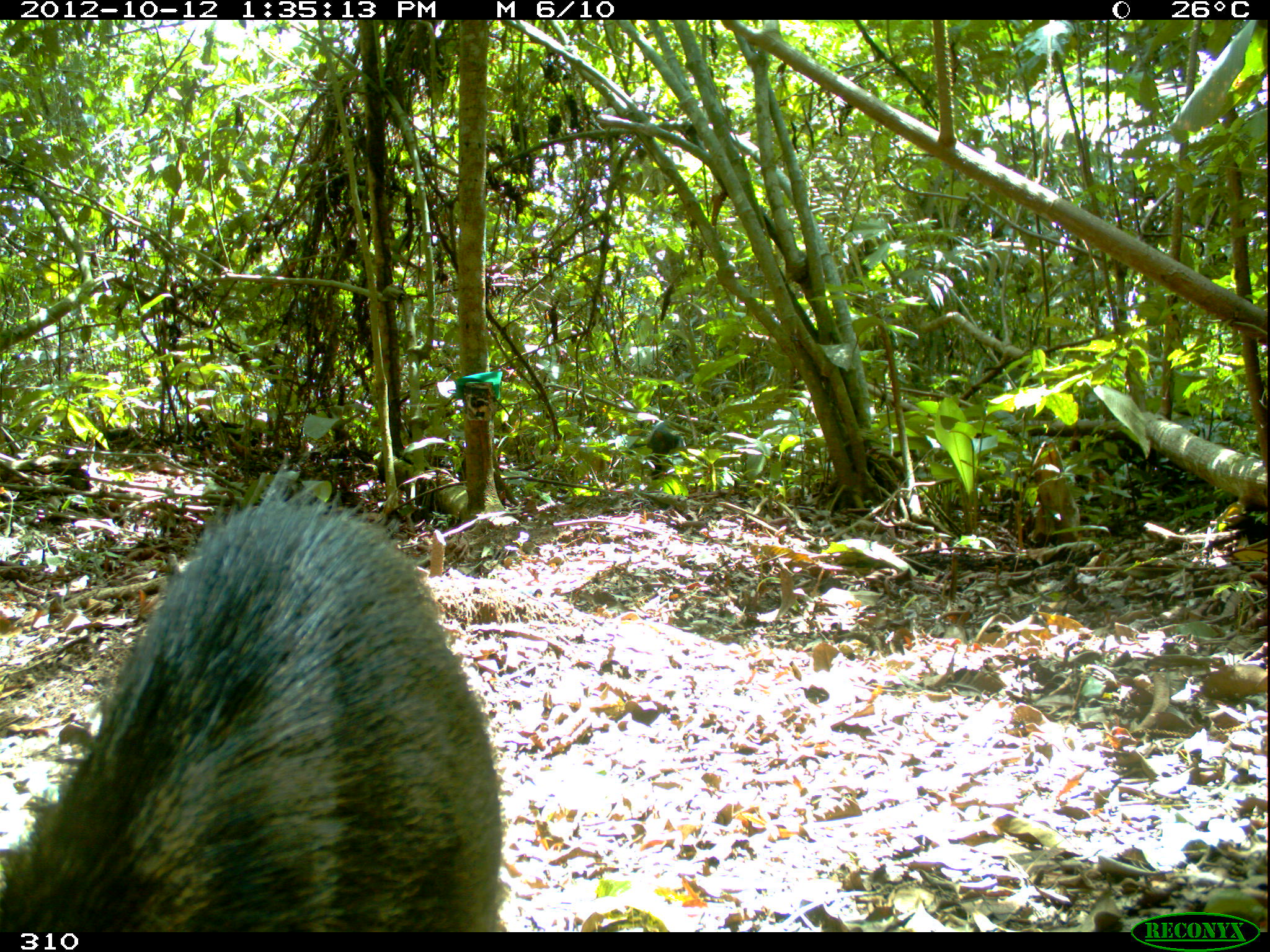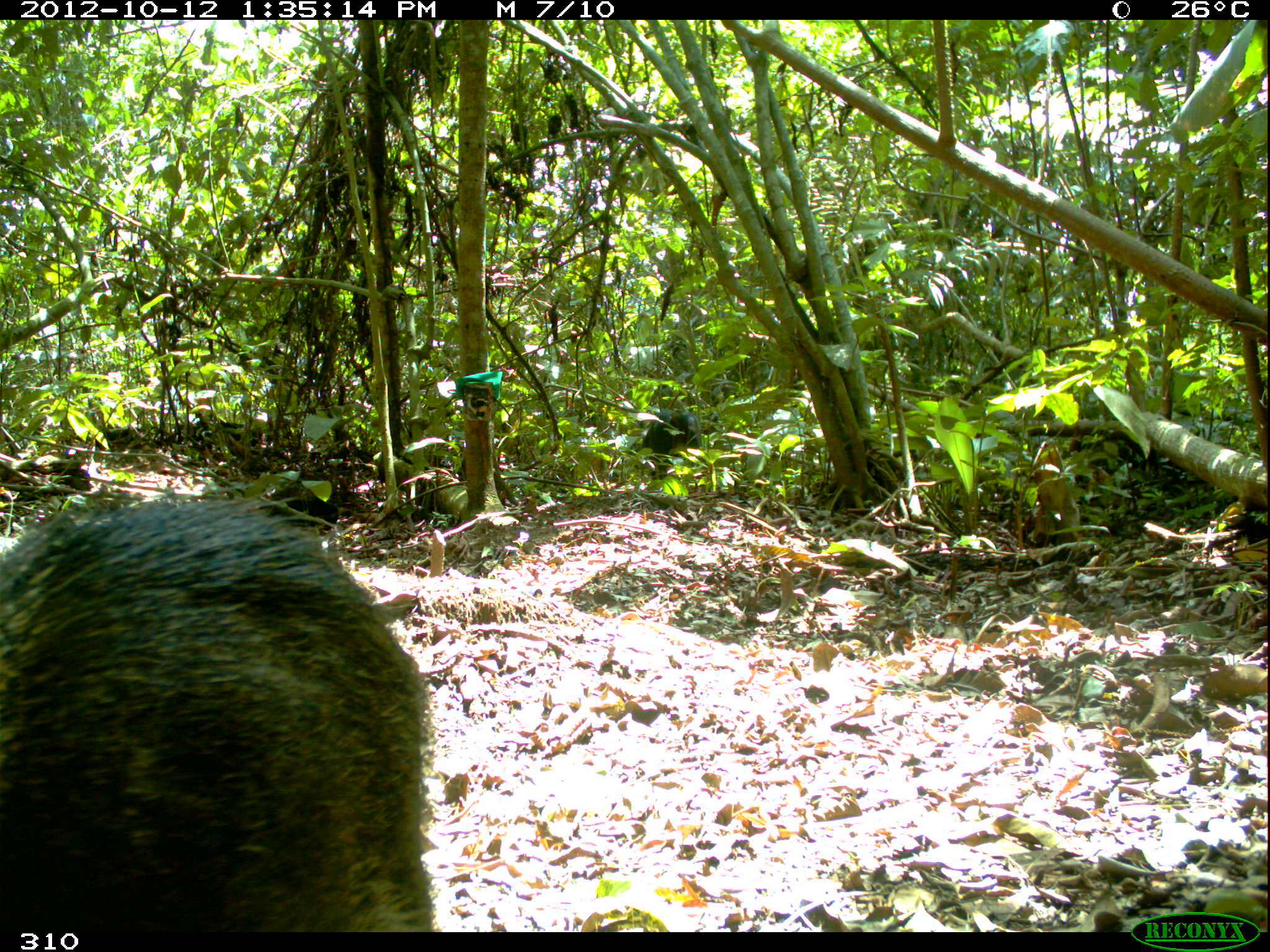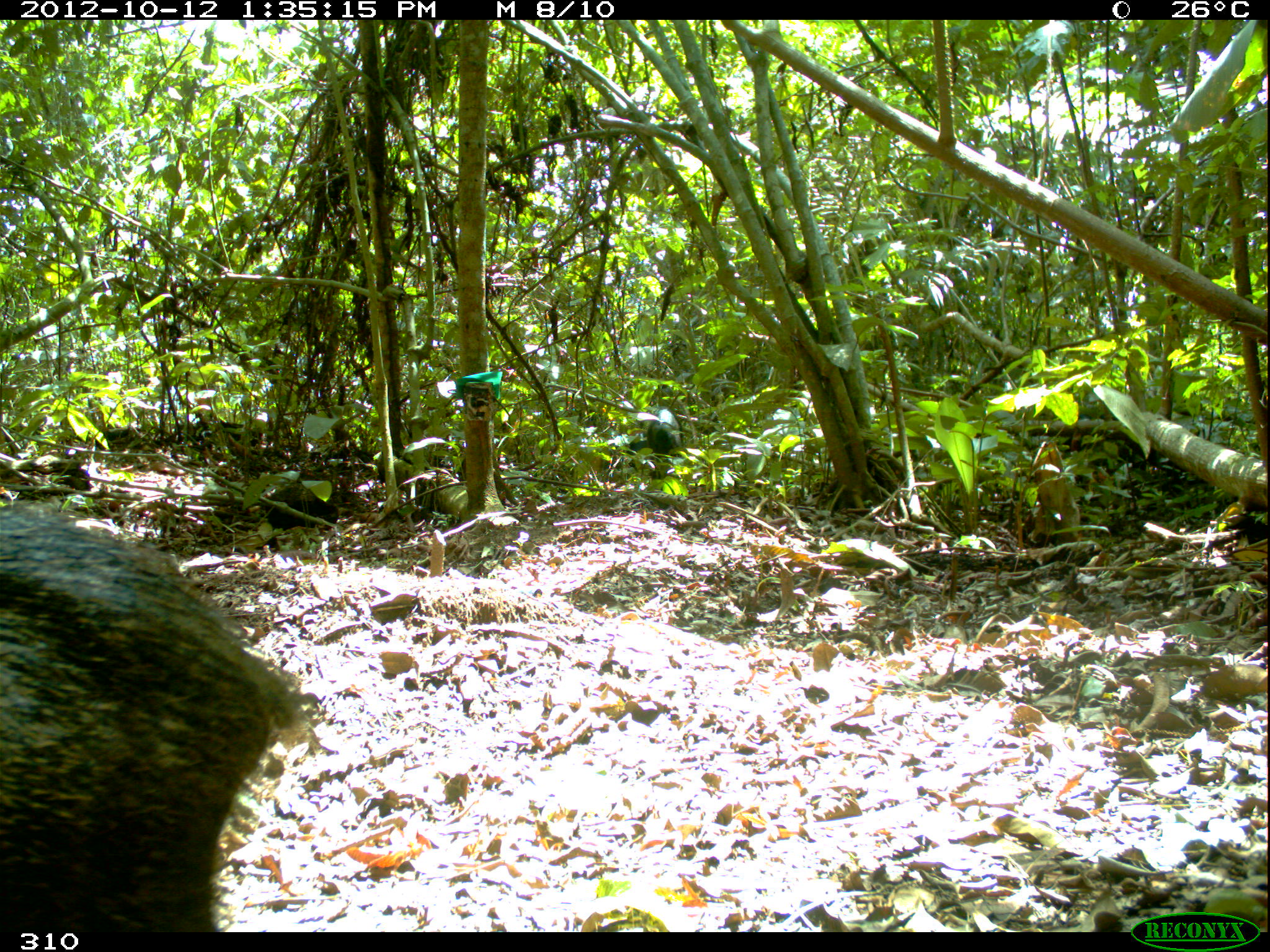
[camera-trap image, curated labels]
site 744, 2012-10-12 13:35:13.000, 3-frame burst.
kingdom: Animalia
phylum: Chordata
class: Mammalia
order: Artiodactyla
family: Tayassuidae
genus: Tayassu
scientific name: Tayassu pecari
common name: white-lipped peccary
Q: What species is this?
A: Tayassu pecari (white-lipped peccary).